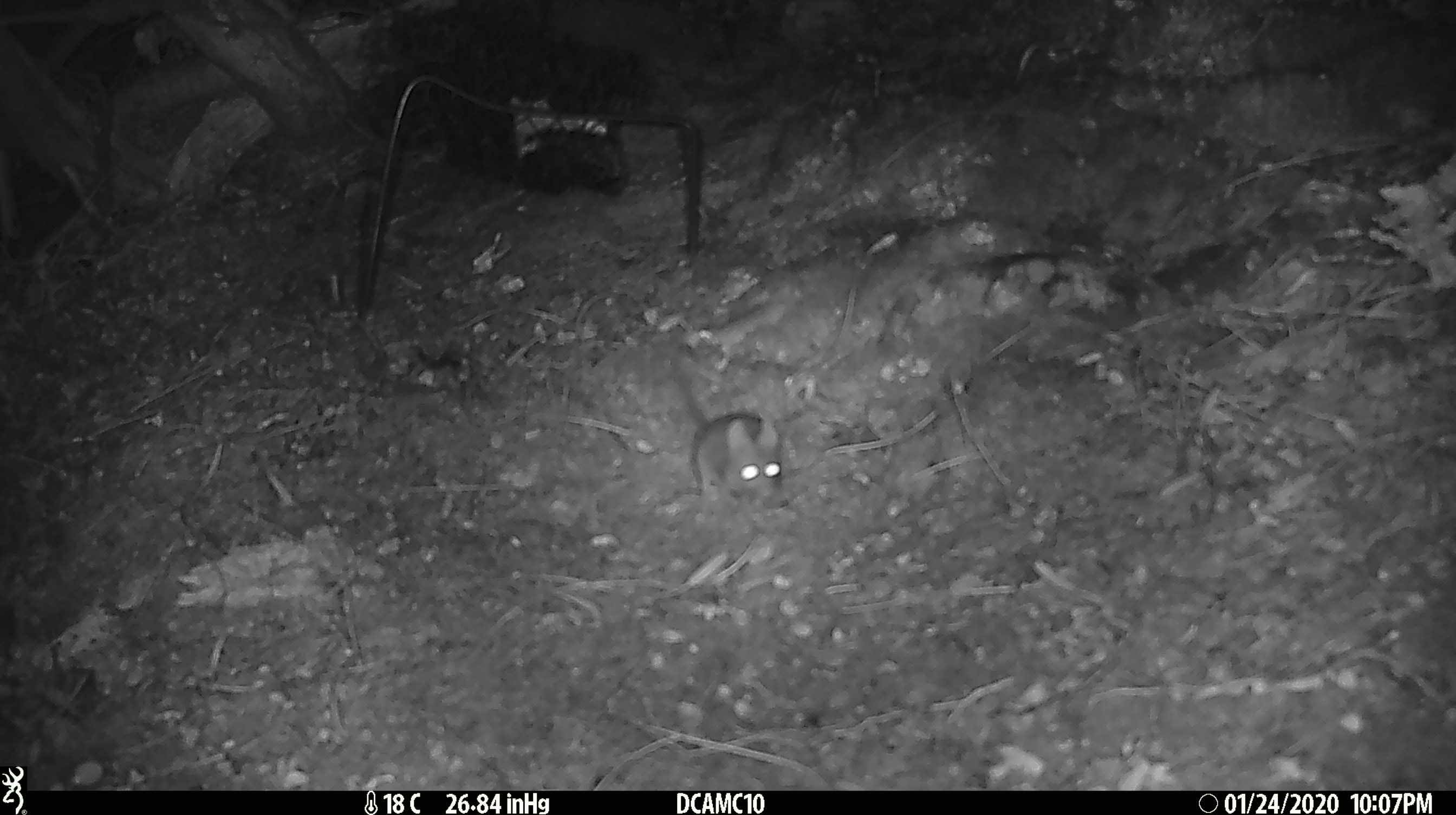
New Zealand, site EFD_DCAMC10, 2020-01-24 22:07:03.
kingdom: Animalia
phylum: Chordata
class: Mammalia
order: Rodentia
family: Muridae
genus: Mus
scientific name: Mus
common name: mouse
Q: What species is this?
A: Mouse (Mus).